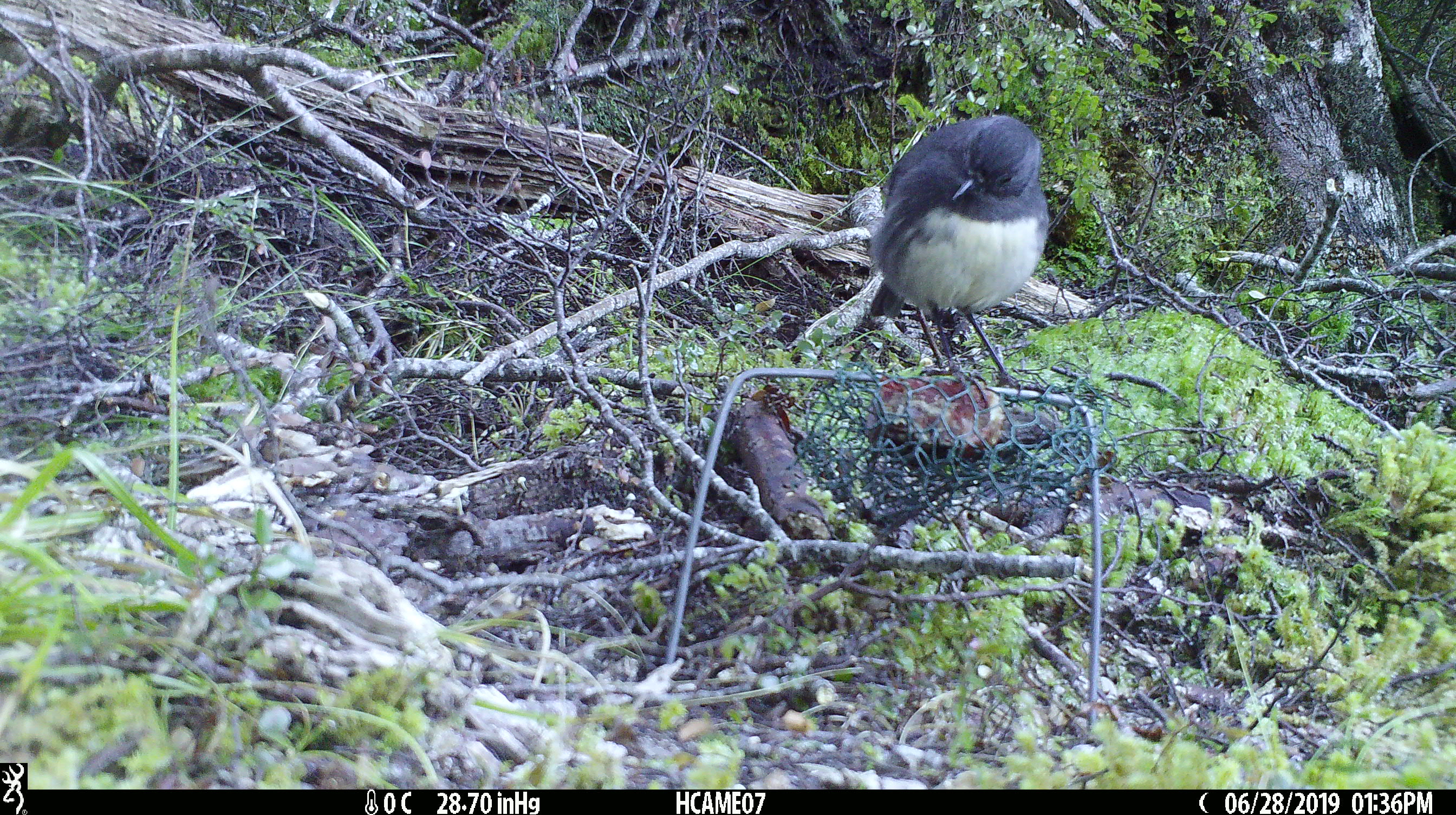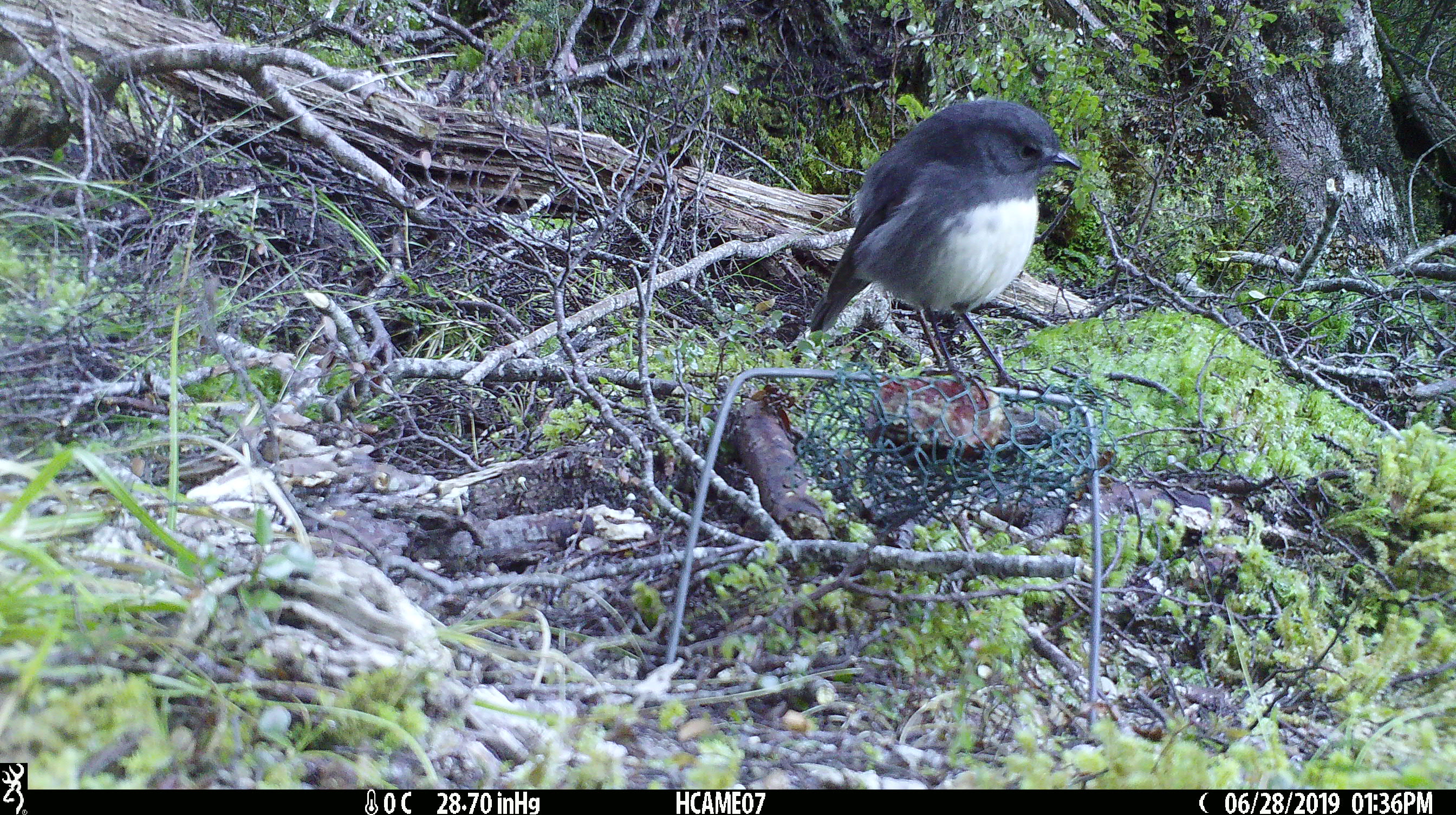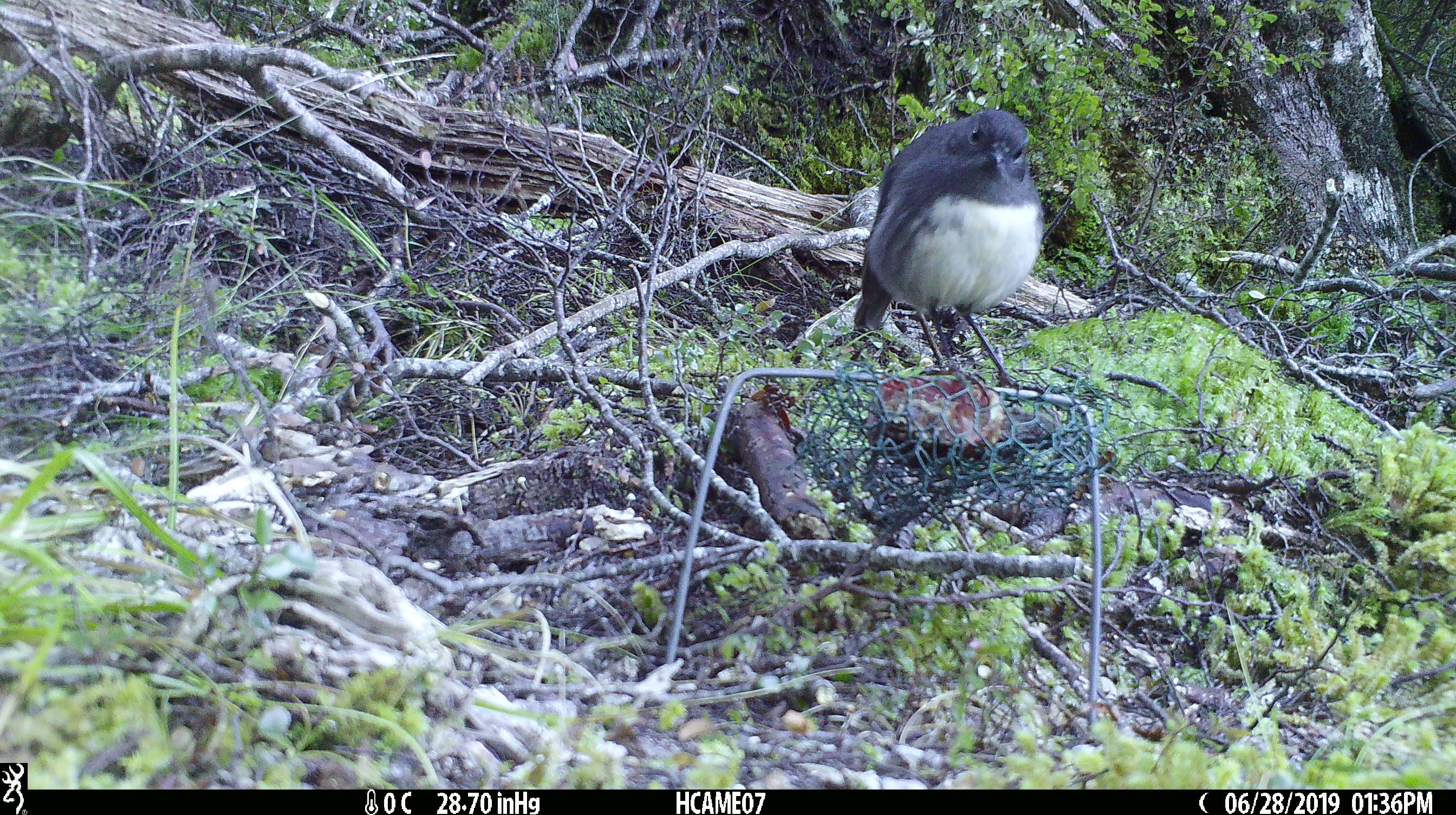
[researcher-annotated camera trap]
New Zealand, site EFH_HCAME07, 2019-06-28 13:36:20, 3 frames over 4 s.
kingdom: Animalia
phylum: Chordata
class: Aves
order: Passeriformes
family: Petroicidae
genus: Petroica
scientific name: Petroica australis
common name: new zealand robin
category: robin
Robin (new zealand robin) (Petroica australis).